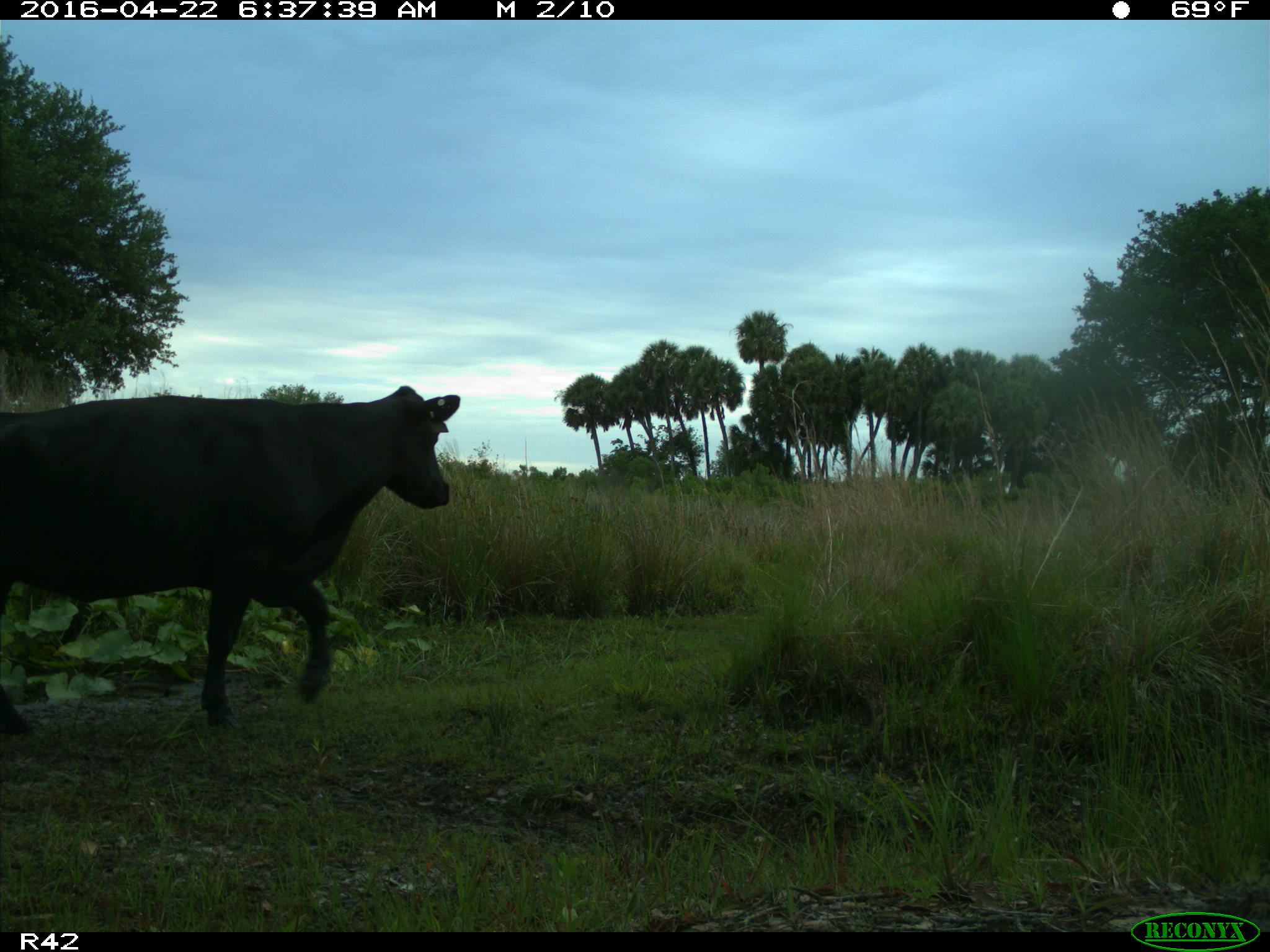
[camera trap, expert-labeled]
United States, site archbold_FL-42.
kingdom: Animalia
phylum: Chordata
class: Mammalia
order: Artiodactyla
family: Bovidae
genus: Bos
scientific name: Bos taurus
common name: domestic cow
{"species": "Bos taurus (domestic cow)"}